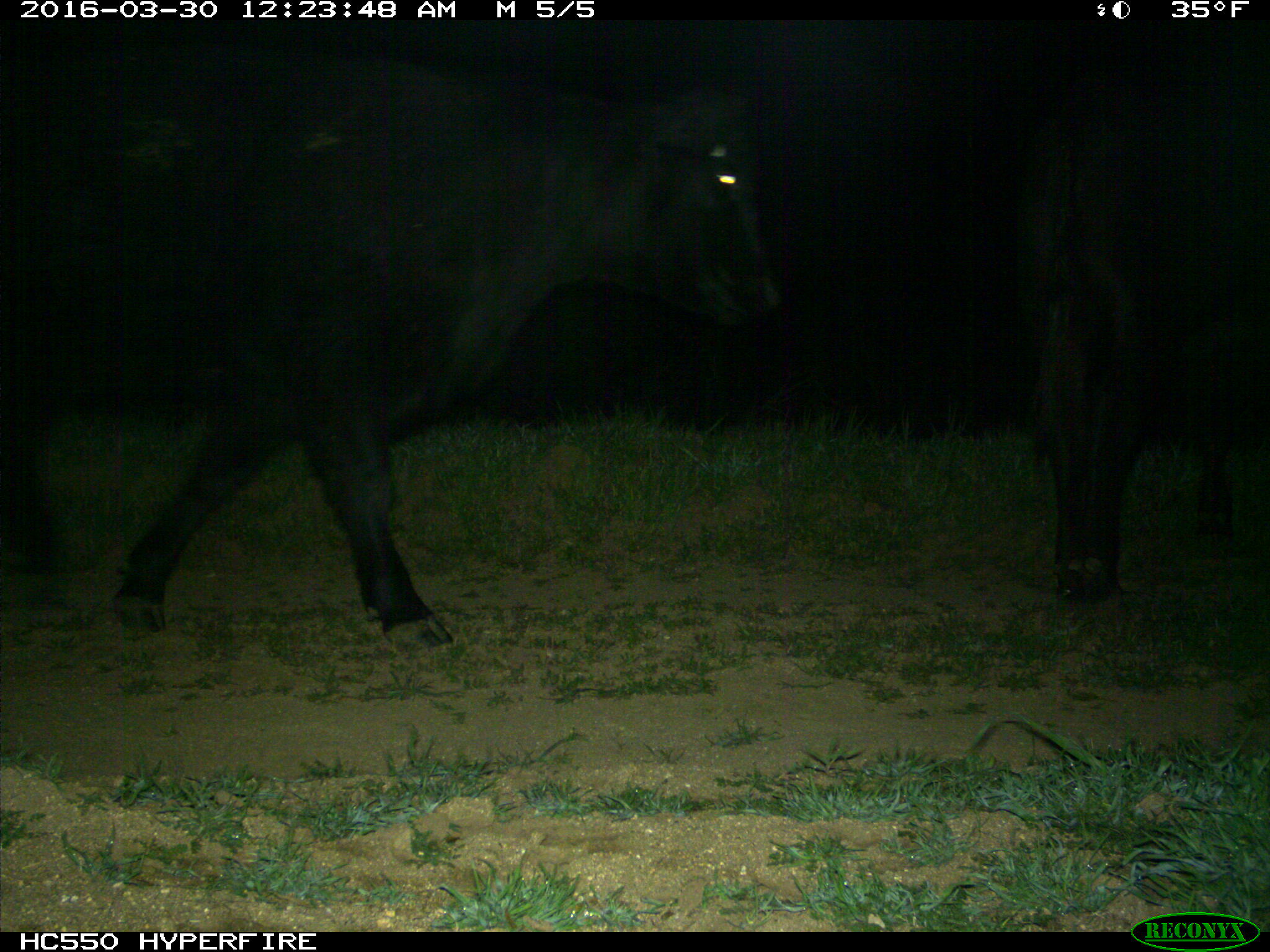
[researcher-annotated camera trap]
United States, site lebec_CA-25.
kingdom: Animalia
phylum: Chordata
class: Mammalia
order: Artiodactyla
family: Bovidae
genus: Bos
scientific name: Bos taurus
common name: domestic cow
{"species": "Bos taurus (domestic cow)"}